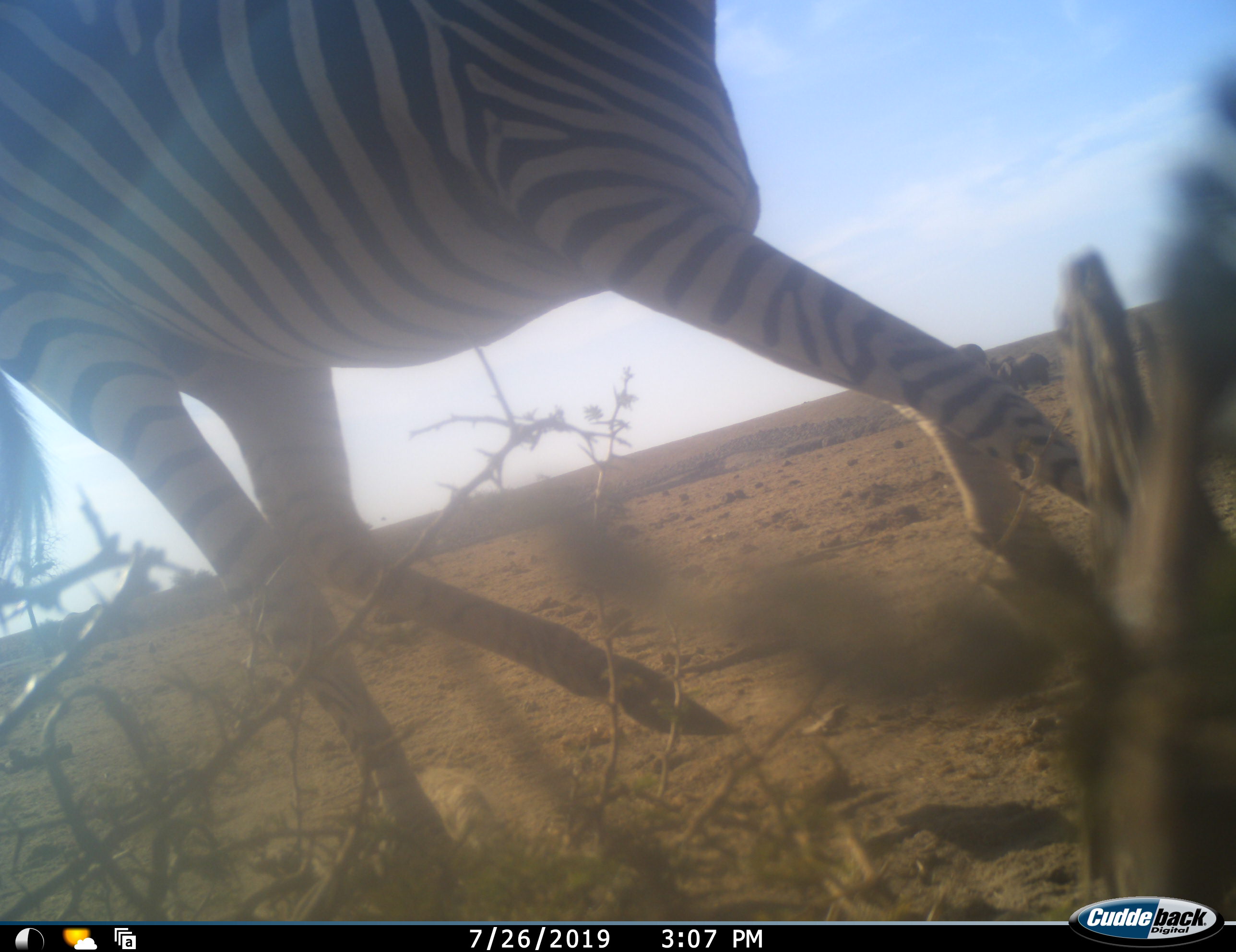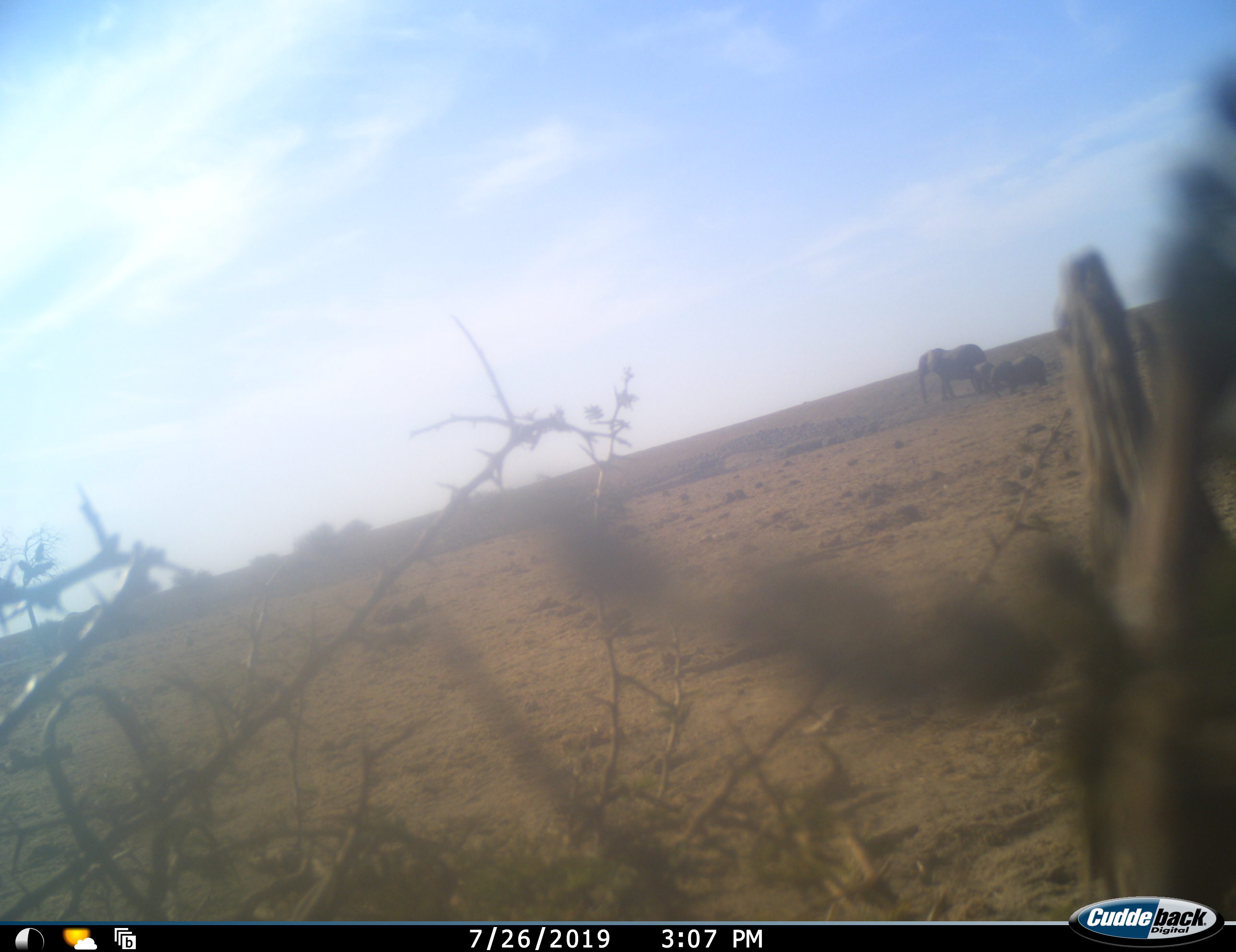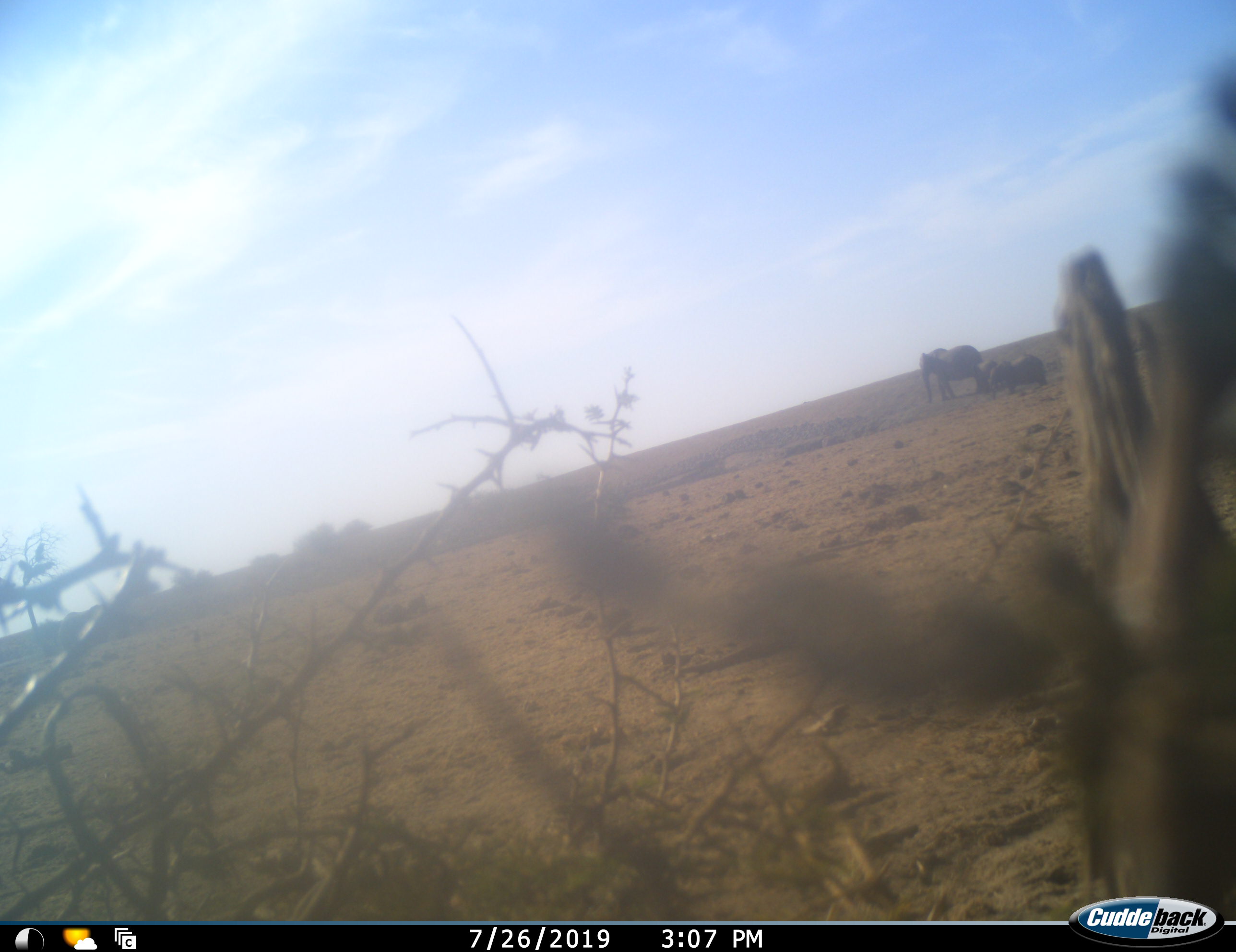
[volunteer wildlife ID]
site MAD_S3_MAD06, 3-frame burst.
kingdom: Animalia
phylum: Chordata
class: Mammalia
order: Proboscidea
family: Elephantidae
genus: Loxodonta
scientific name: Loxodonta africana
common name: african bush elephant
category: elephant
Elephant (african bush elephant) (Loxodonta africana), count 3. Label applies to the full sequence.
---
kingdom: Animalia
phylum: Chordata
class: Mammalia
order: Perissodactyla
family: Equidae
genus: Equus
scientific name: Equus quagga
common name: plains zebra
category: zebraplains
Zebraplains (plains zebra) (Equus quagga), count 1. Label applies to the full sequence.